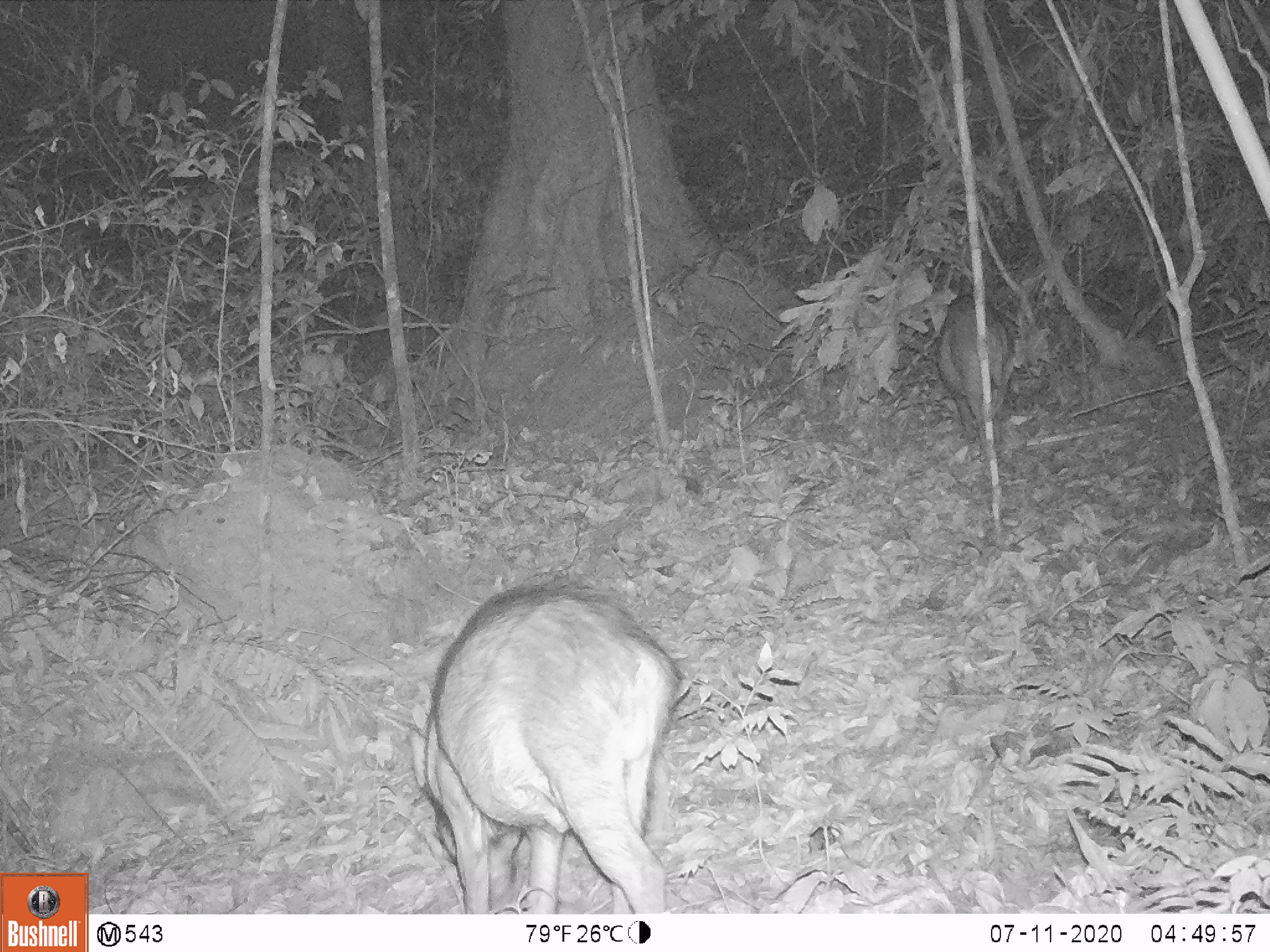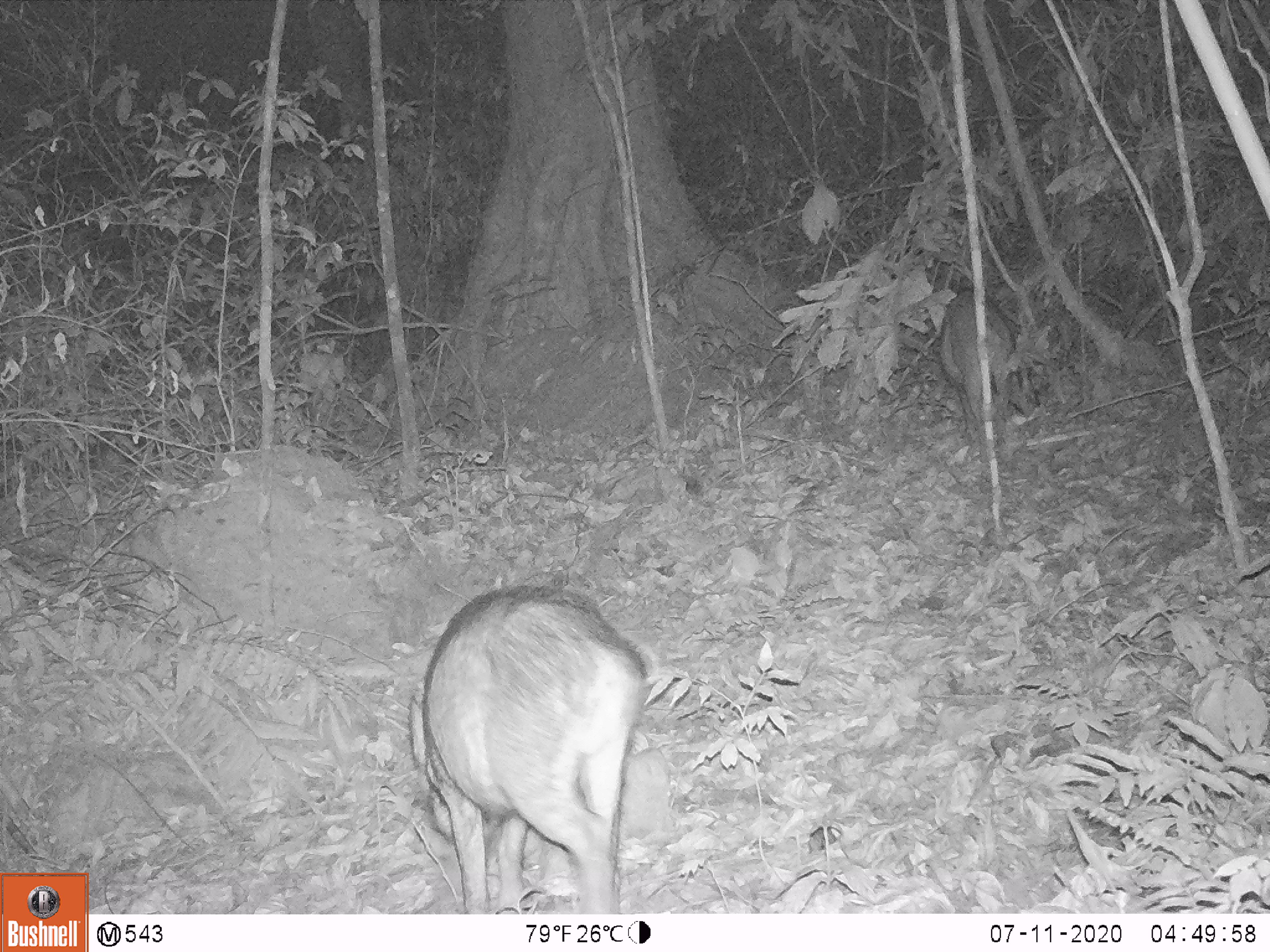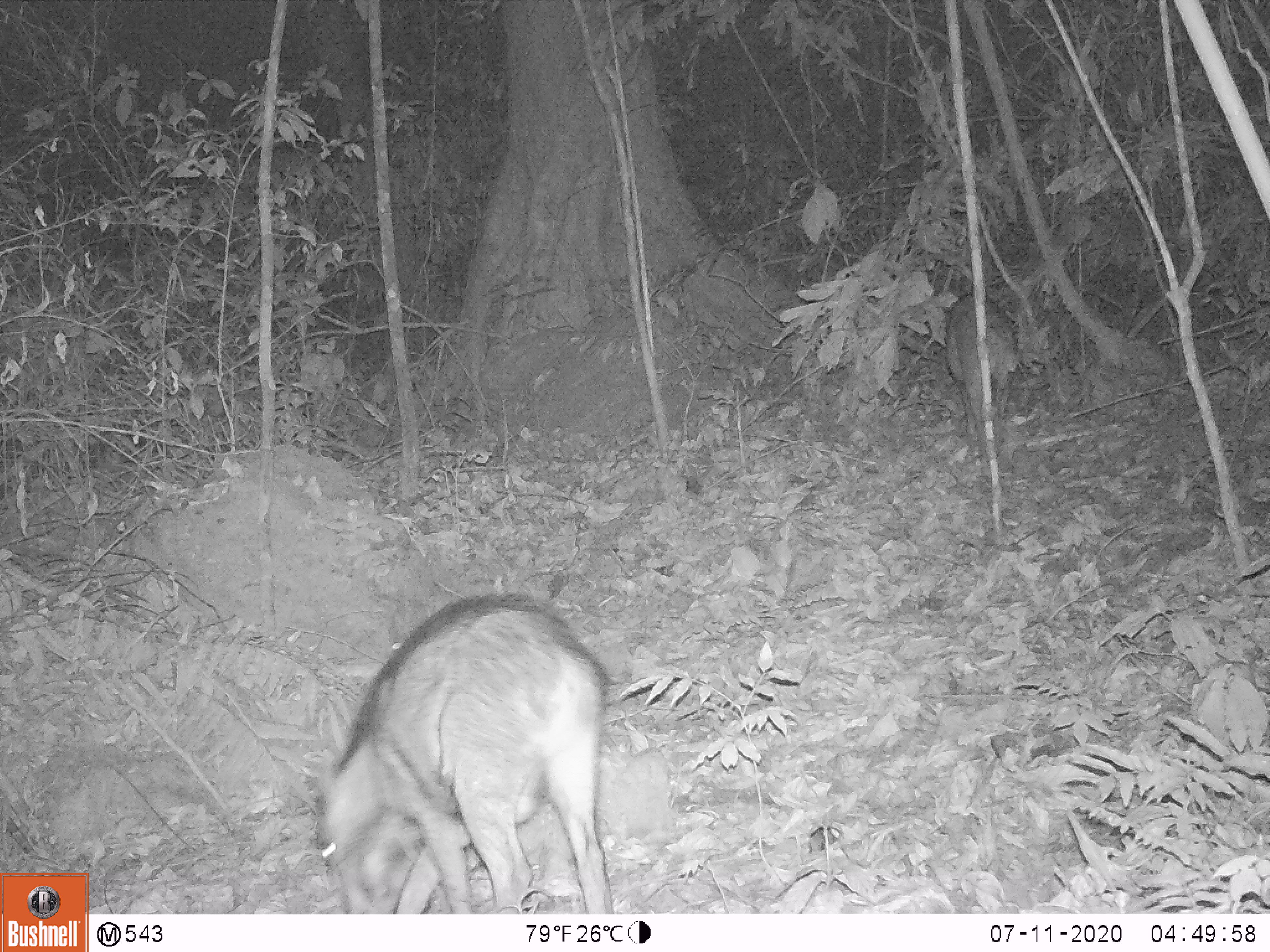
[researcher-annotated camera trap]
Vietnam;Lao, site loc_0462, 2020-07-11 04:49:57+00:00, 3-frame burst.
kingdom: Animalia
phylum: Chordata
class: Mammalia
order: Artiodactyla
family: Suidae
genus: Sus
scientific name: Sus scrofa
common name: eurasian wild pig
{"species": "eurasian wild pig (Sus scrofa)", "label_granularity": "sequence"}